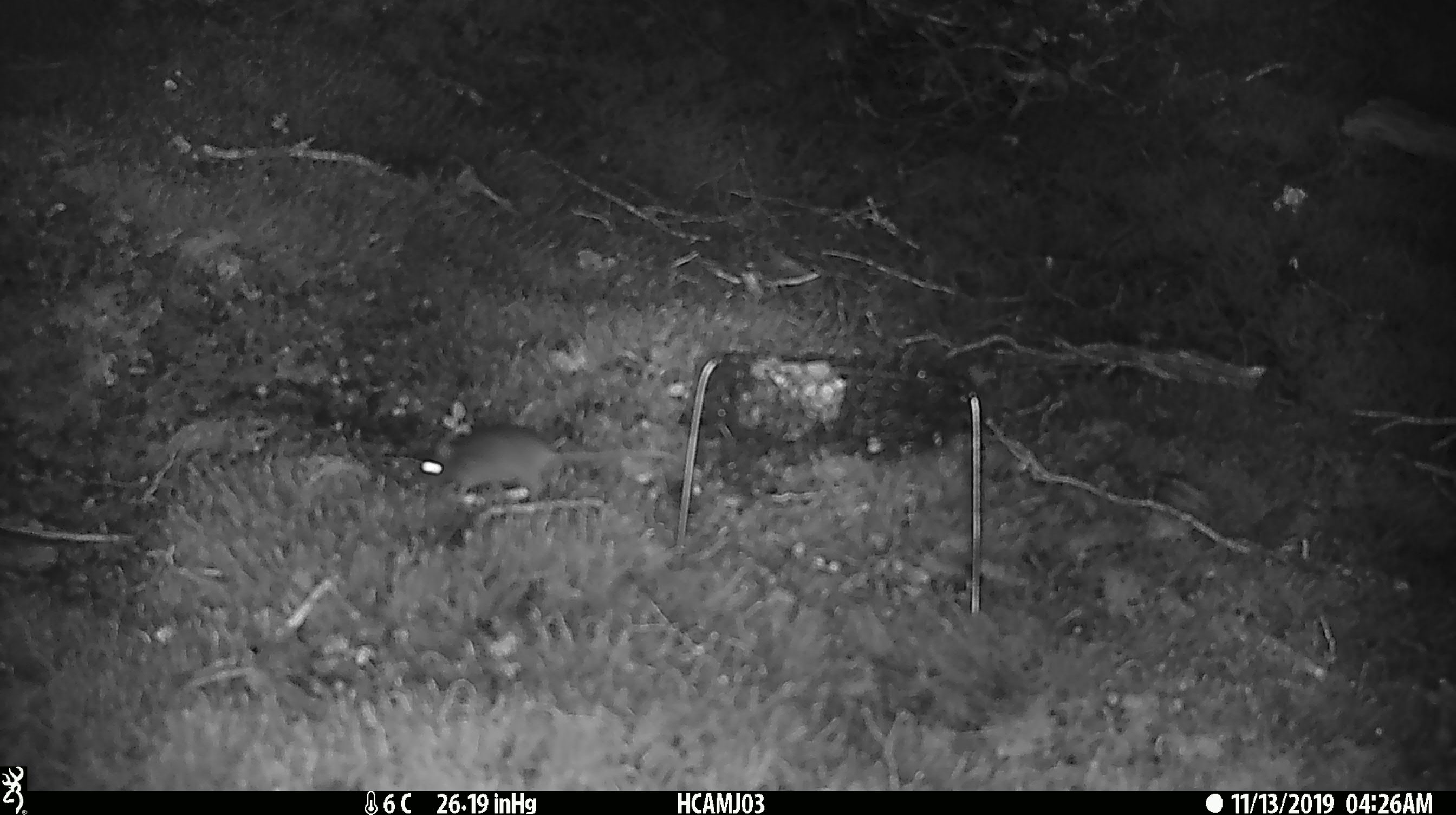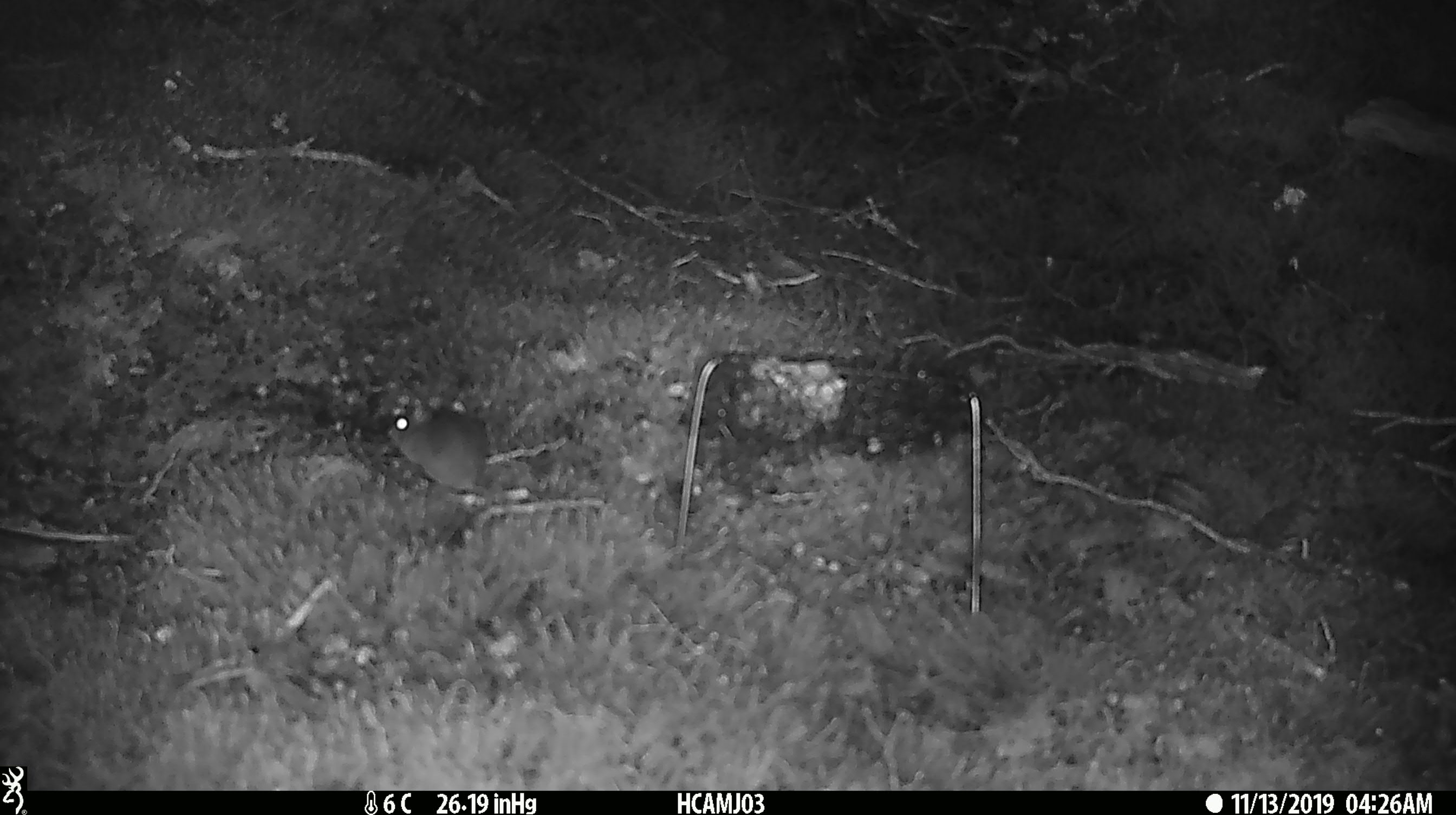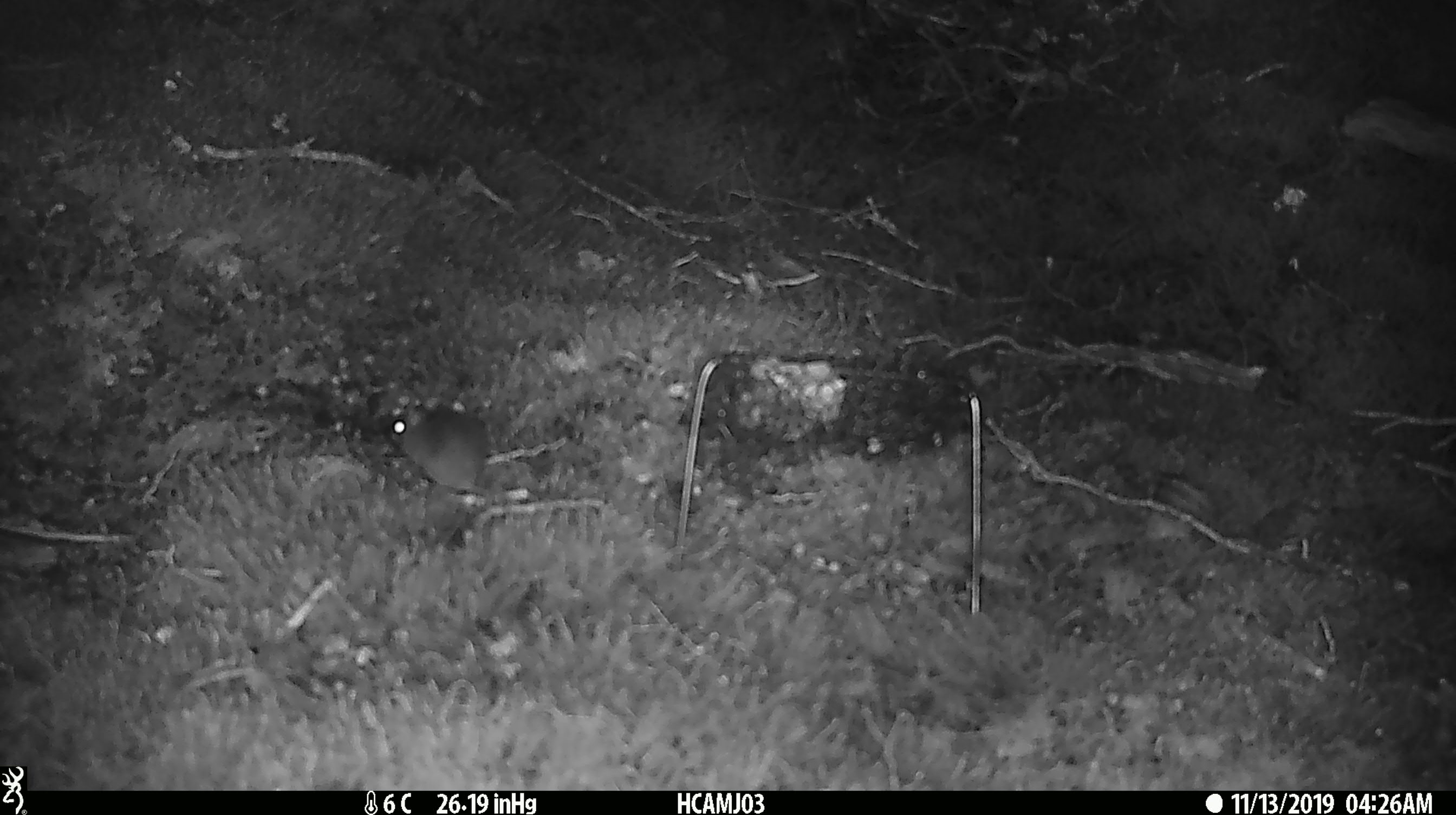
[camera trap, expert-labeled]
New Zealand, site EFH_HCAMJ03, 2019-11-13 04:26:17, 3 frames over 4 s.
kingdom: Animalia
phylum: Chordata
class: Mammalia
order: Rodentia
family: Muridae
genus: Mus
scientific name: Mus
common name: mouse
Mouse (Mus).